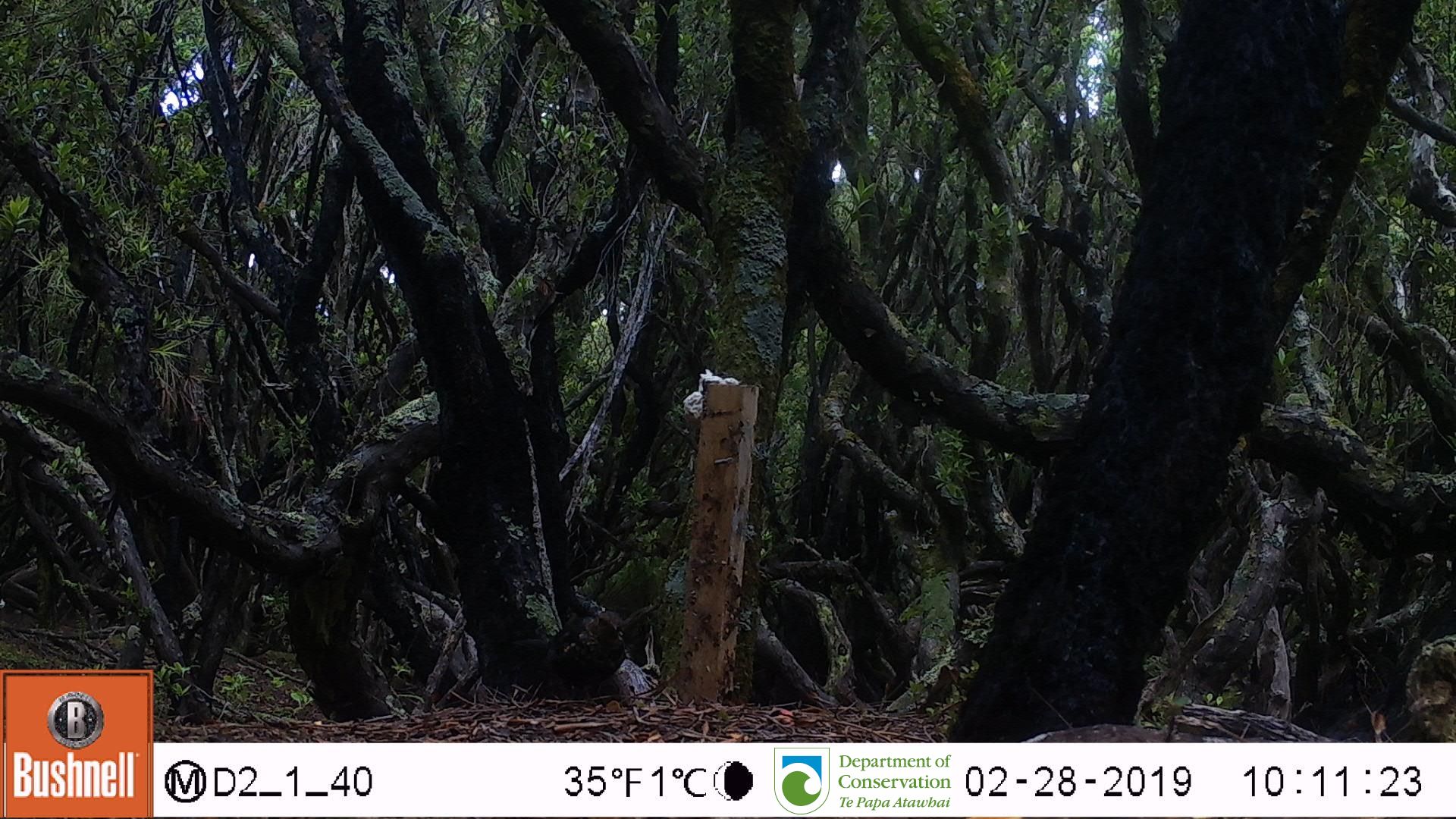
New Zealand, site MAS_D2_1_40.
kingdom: Animalia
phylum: Chordata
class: Aves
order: Passeriformes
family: Turdidae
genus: Turdus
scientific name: Turdus merula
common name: eurasian blackbird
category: blackbird